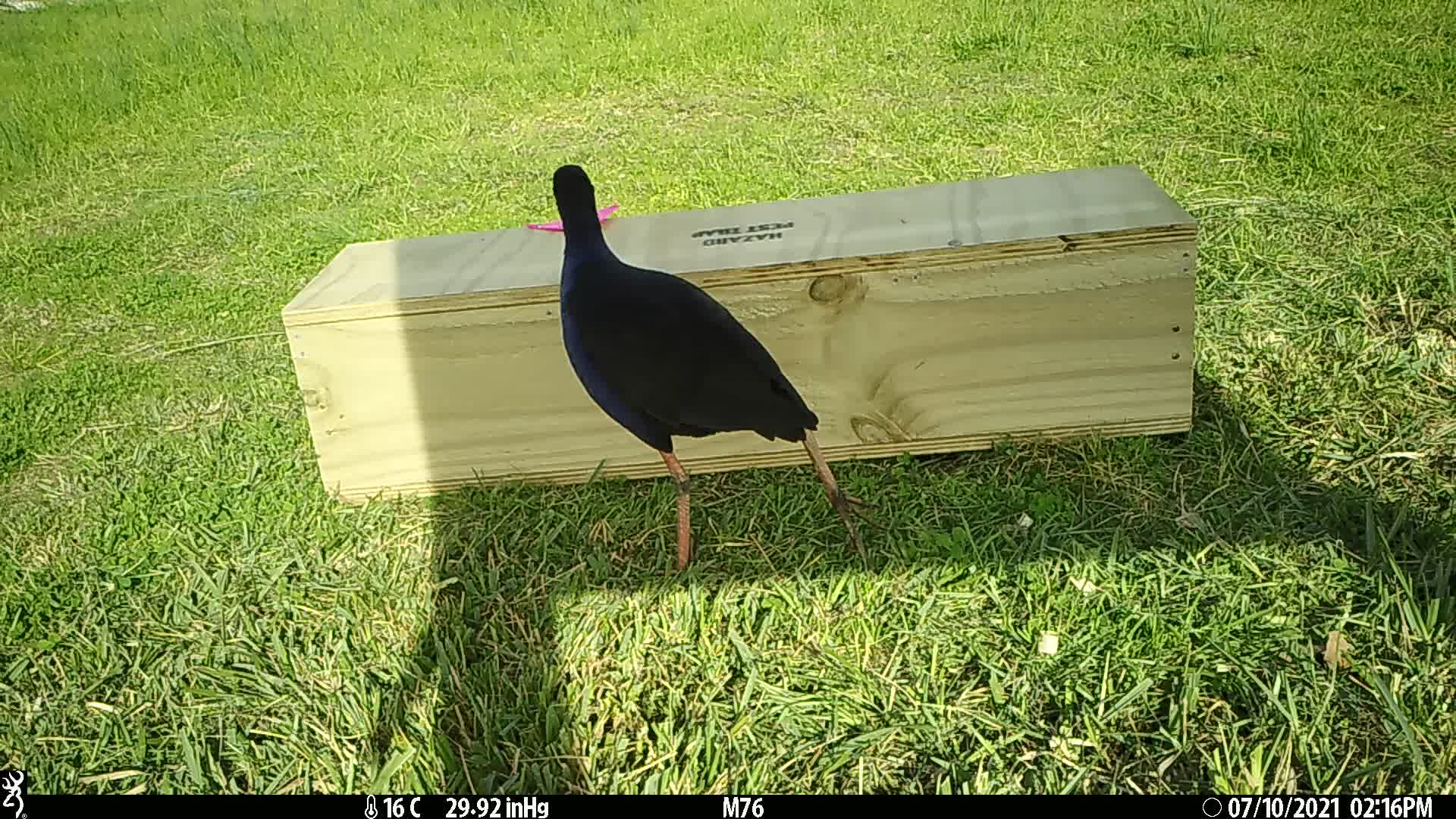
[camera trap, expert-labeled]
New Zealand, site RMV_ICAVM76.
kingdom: Animalia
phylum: Chordata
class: Aves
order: Gruiformes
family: Rallidae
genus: Porphyrio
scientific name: Porphyrio melanotus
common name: australasian swamphen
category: pukeko